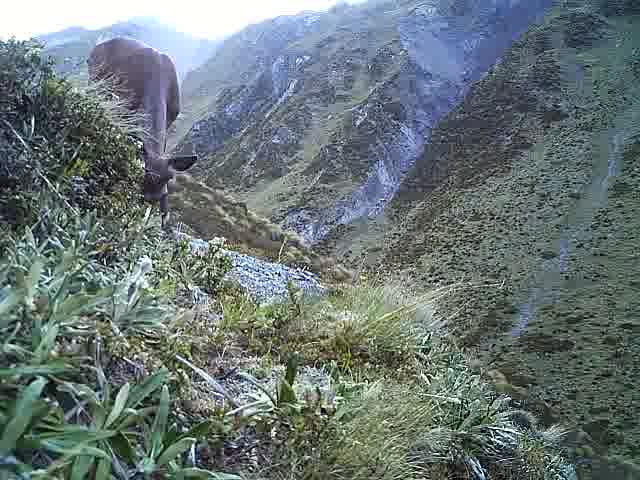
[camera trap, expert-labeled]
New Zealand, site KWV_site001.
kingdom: Animalia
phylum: Chordata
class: Mammalia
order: Artiodactyla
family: Cervidae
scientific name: Cervidae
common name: deer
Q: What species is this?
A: Deer (Cervidae).